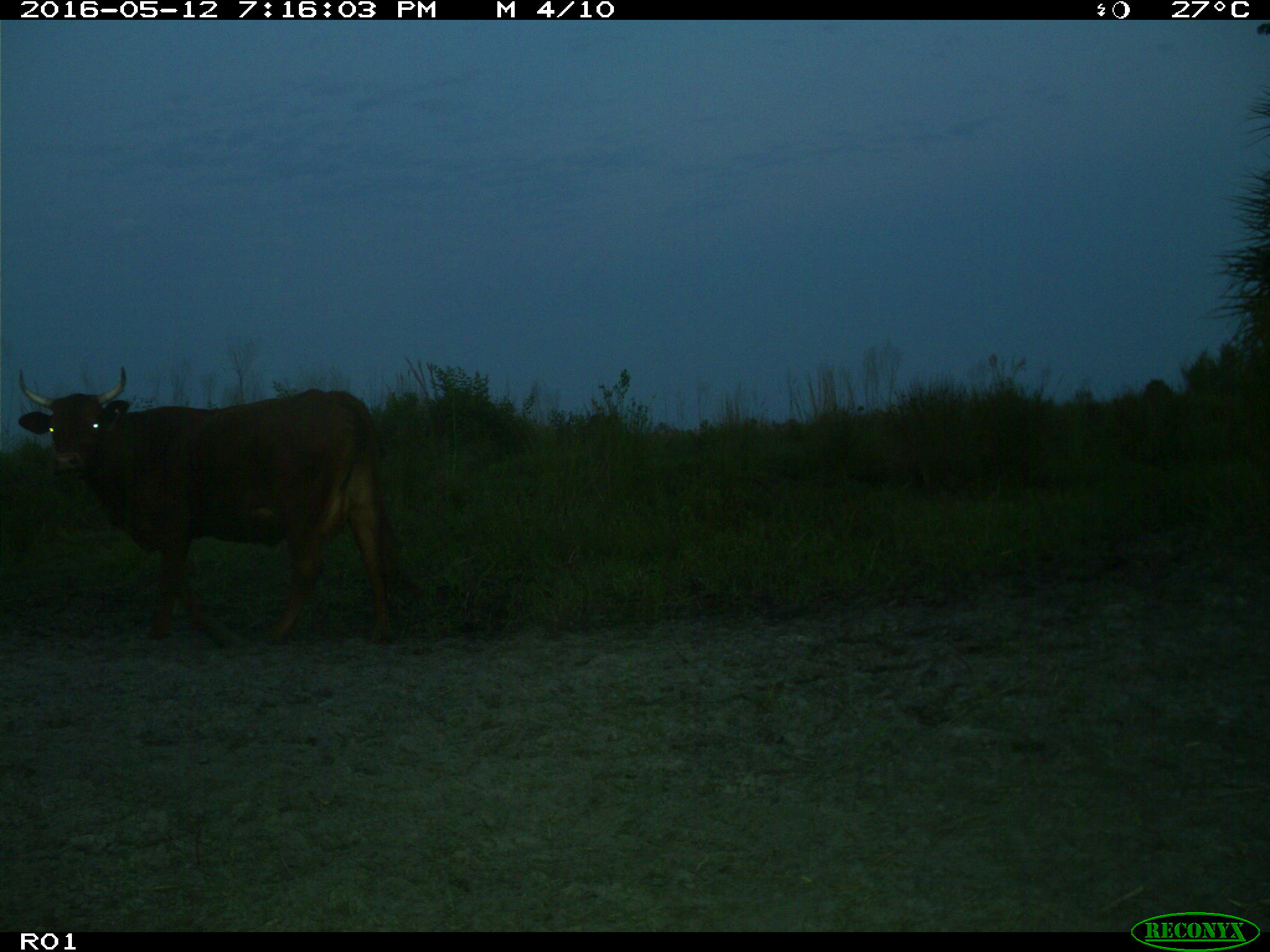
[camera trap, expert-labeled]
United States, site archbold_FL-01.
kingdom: Animalia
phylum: Chordata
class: Mammalia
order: Artiodactyla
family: Bovidae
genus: Bos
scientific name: Bos taurus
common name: domestic cow